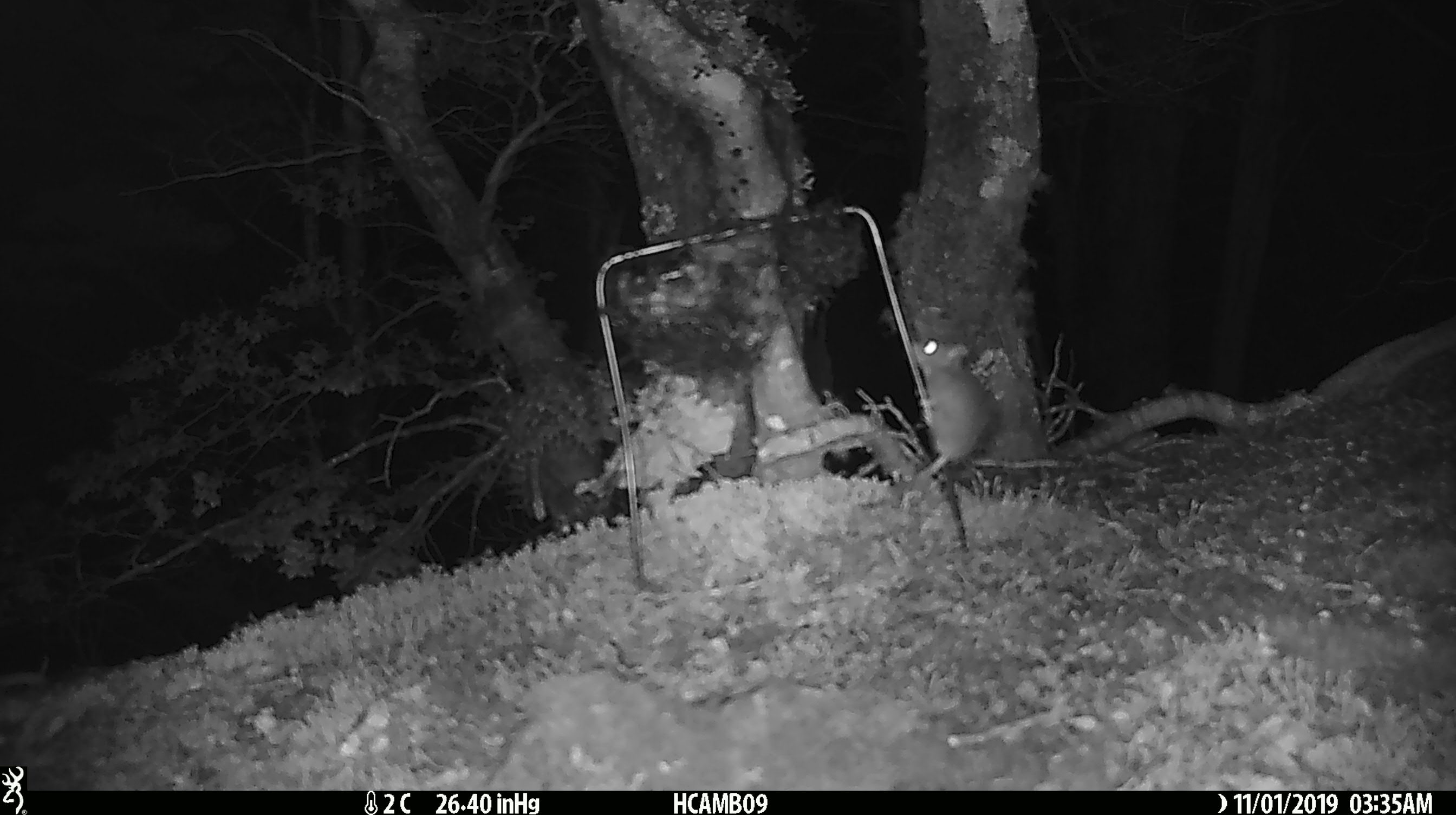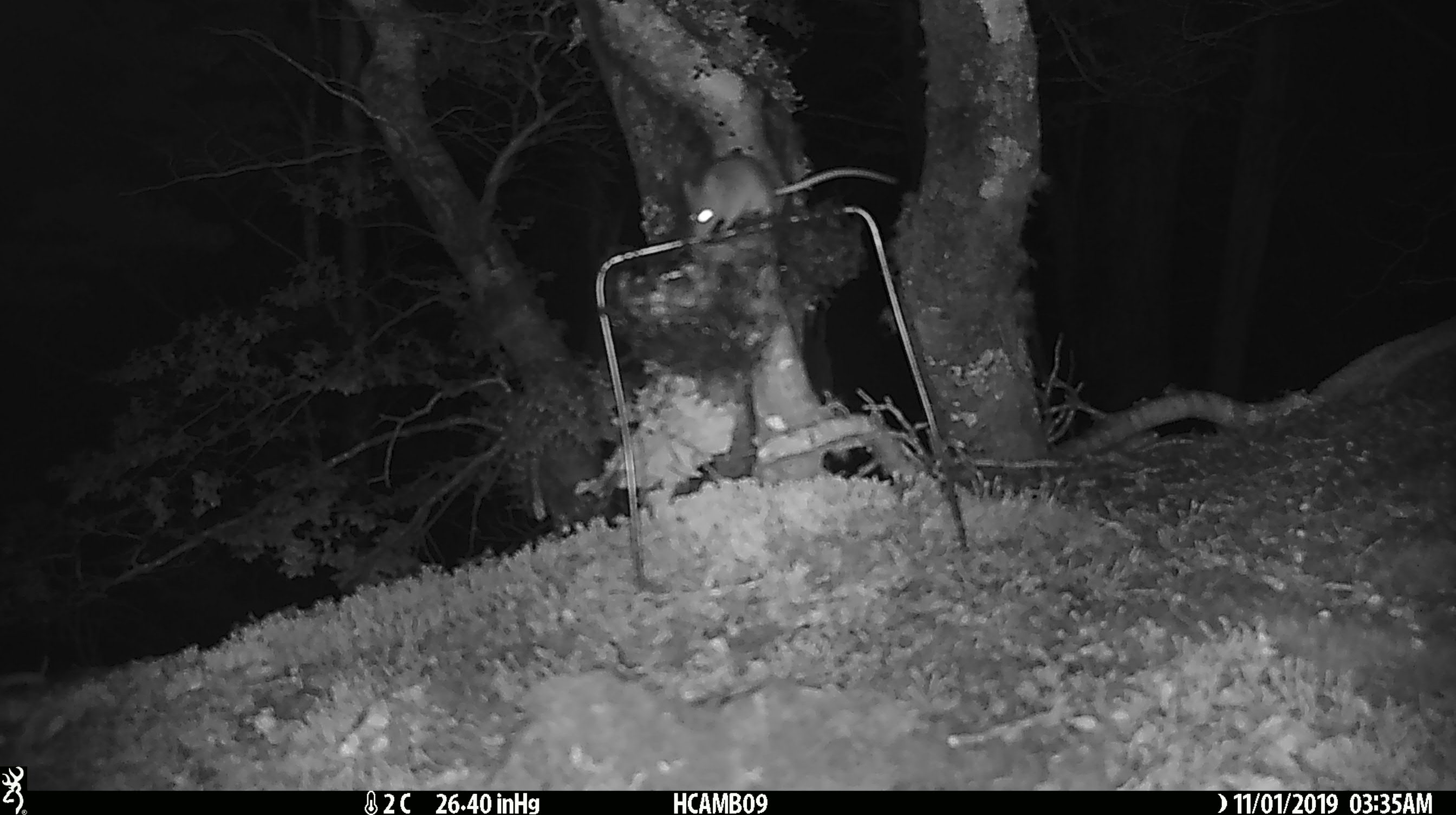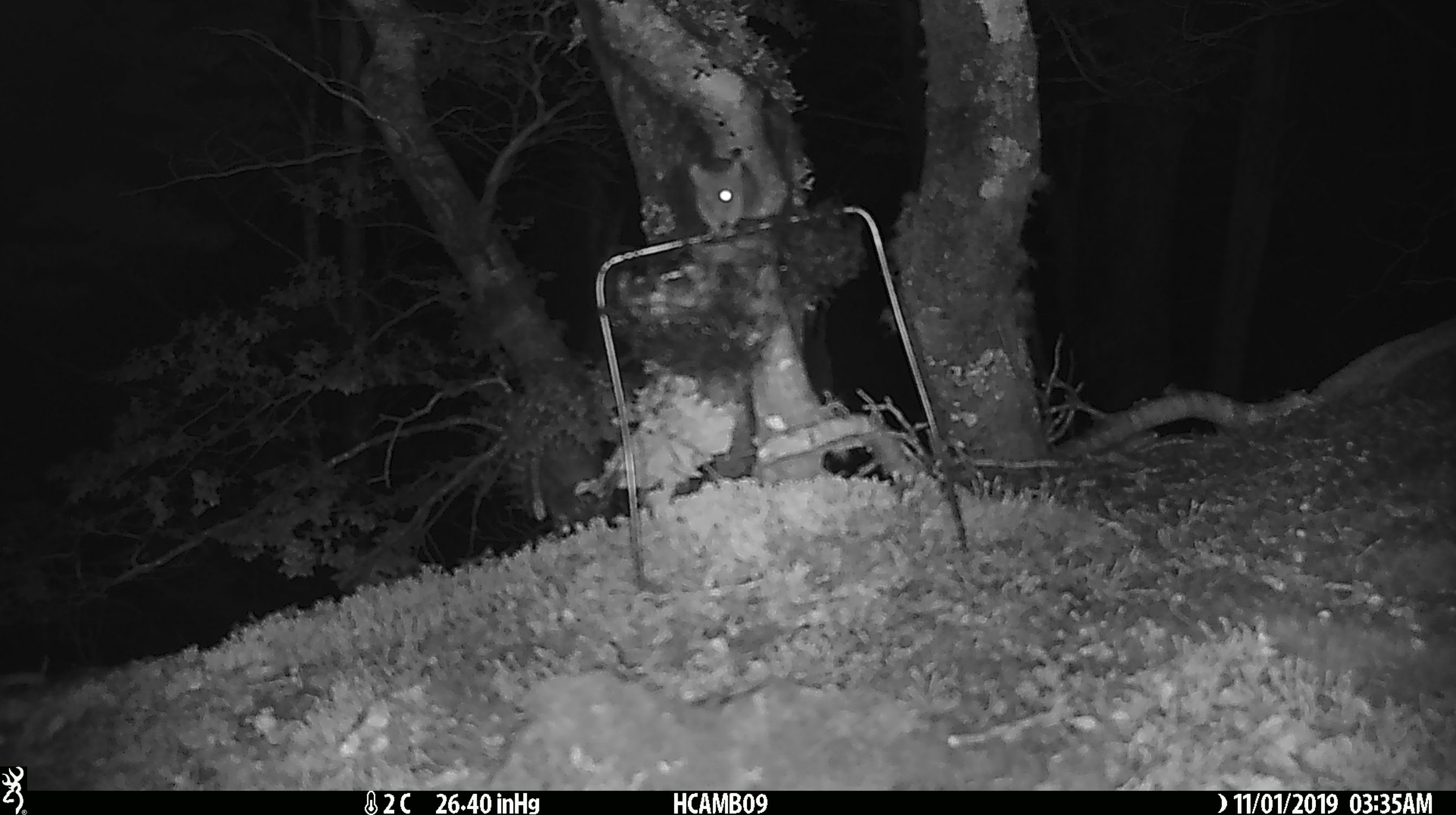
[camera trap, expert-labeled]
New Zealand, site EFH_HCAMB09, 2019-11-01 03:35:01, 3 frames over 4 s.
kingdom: Animalia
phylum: Chordata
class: Mammalia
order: Rodentia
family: Muridae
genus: Mus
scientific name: Mus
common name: mouse